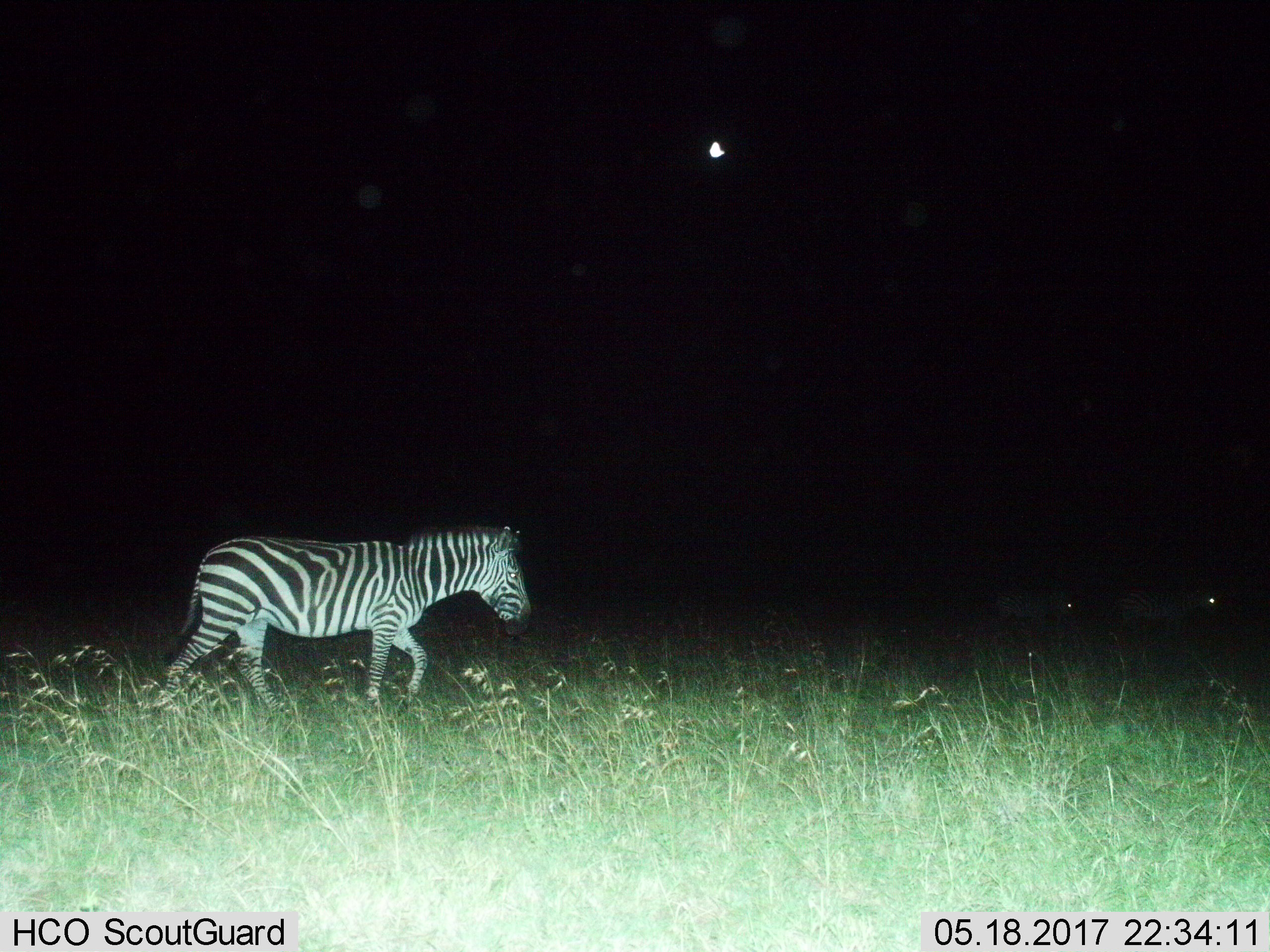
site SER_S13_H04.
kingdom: Animalia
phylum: Chordata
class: Mammalia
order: Perissodactyla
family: Equidae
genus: Equus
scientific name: Equus quagga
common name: plains zebra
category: zebraplains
Zebraplains (plains zebra) (Equus quagga), count 1. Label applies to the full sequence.